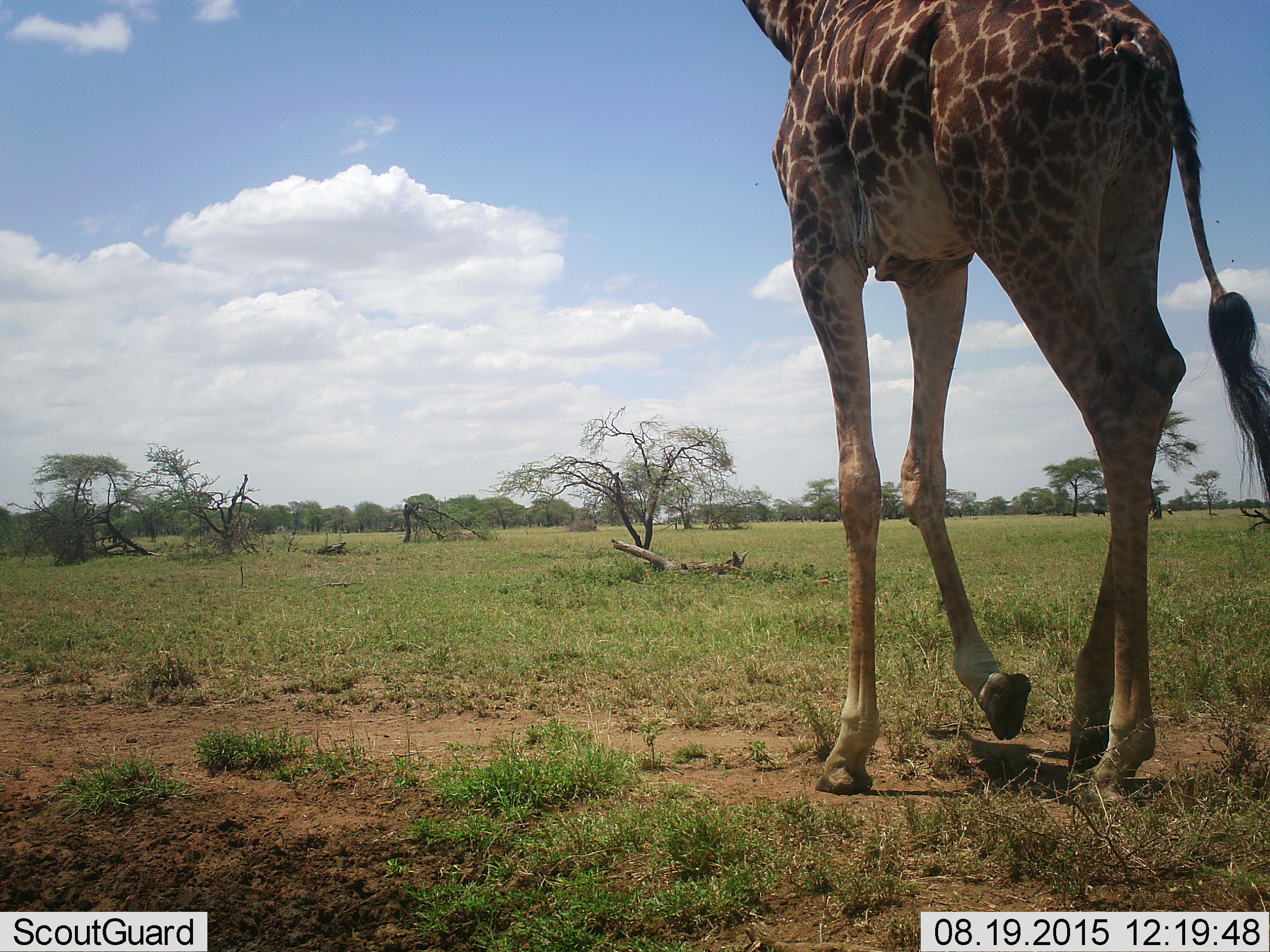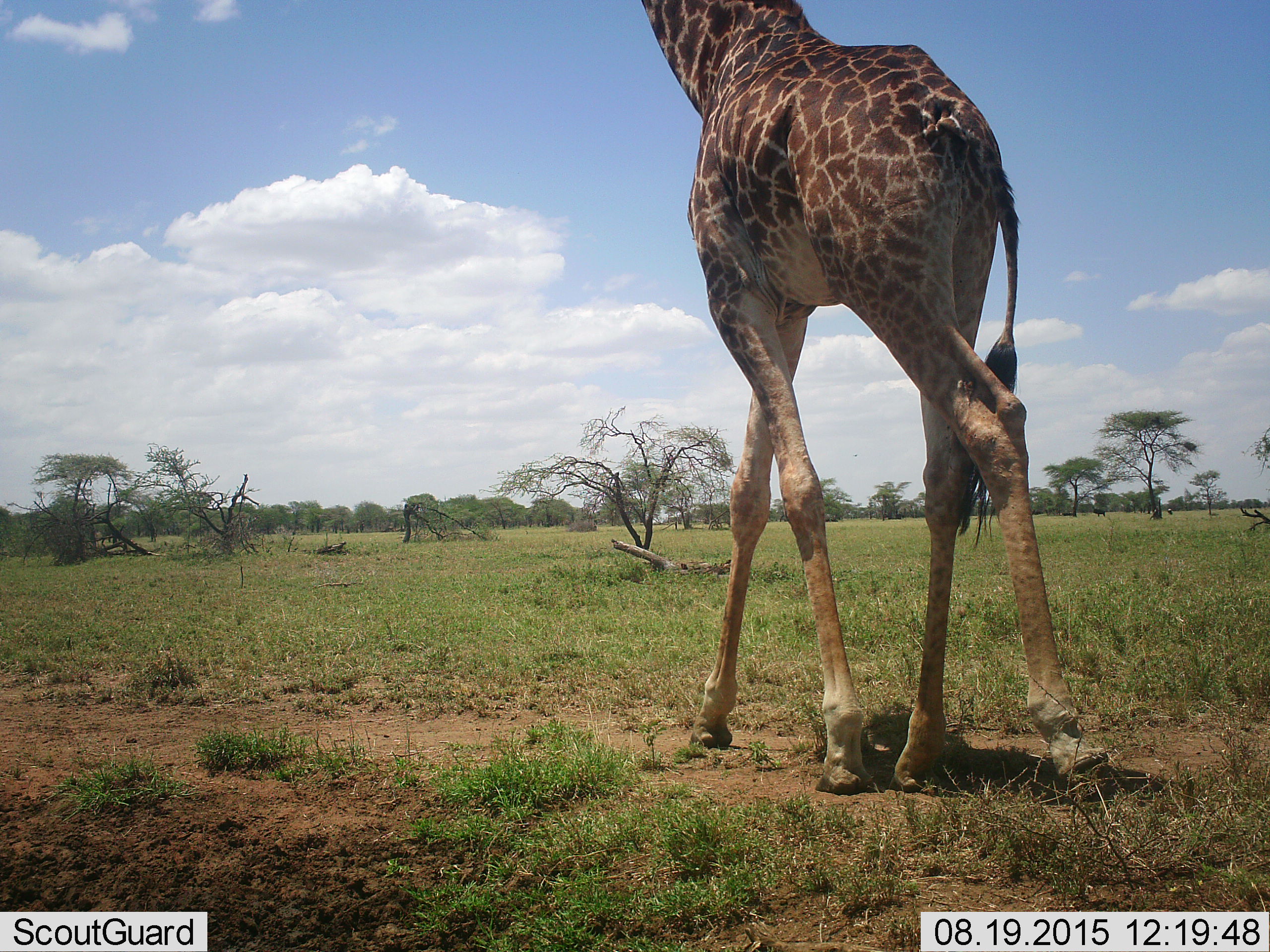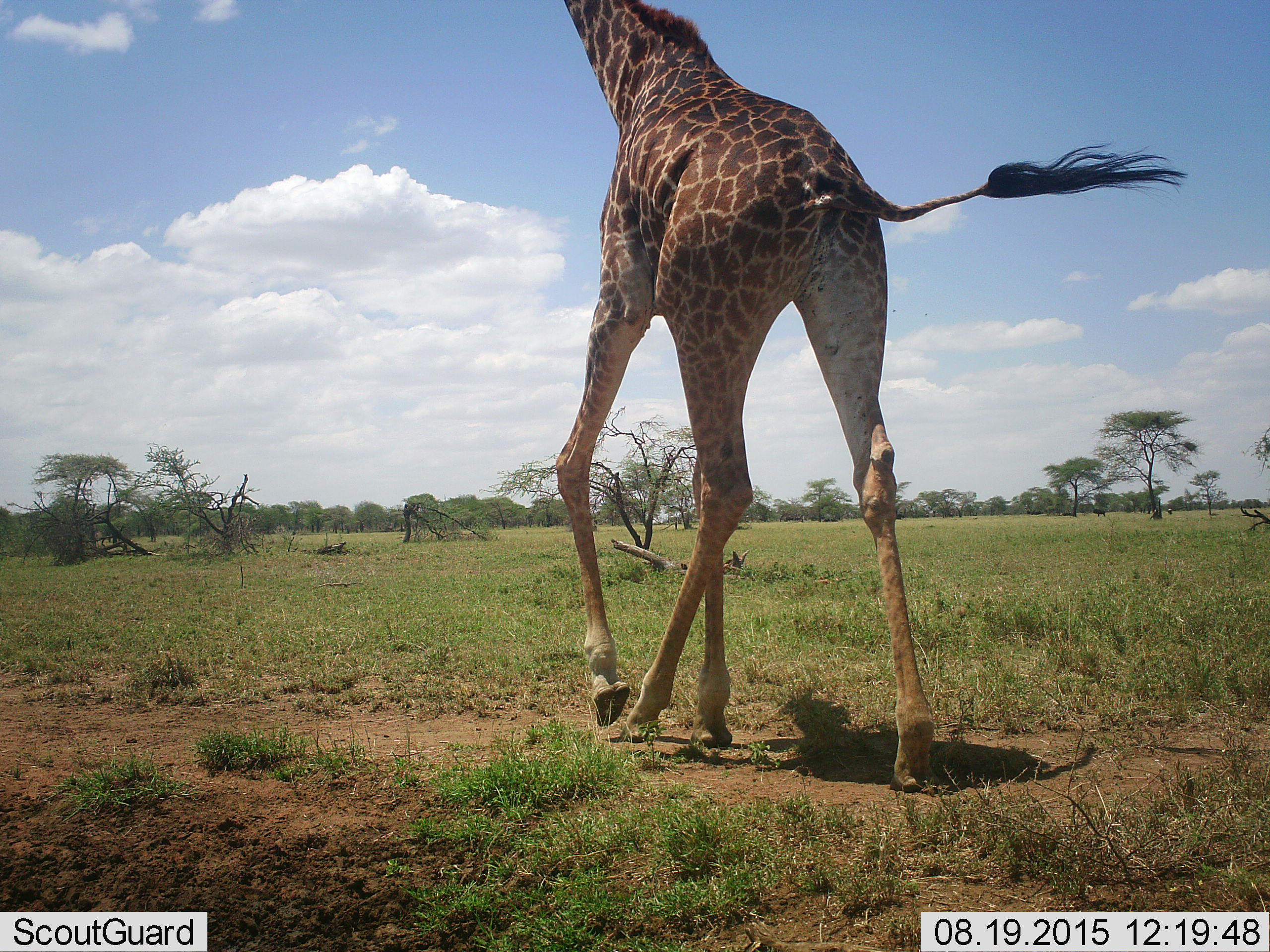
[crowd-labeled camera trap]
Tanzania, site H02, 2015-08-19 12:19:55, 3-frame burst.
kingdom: Animalia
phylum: Chordata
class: Mammalia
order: Artiodactyla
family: Giraffidae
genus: Giraffa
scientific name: Giraffa camelopardalis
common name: giraffe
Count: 1.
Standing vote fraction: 0%.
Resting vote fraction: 0%.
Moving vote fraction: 100%.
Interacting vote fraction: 0%.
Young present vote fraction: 0%.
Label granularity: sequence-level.